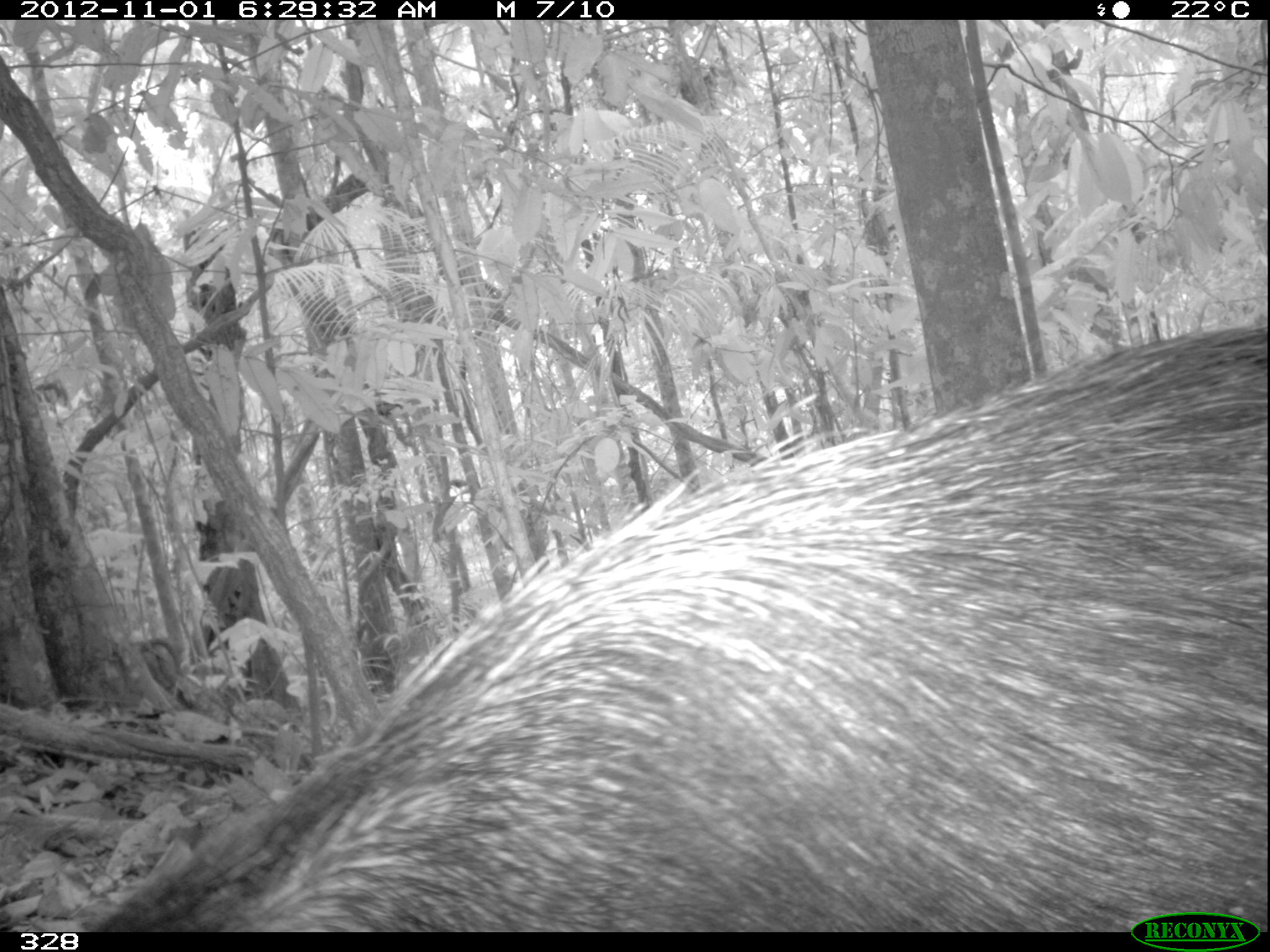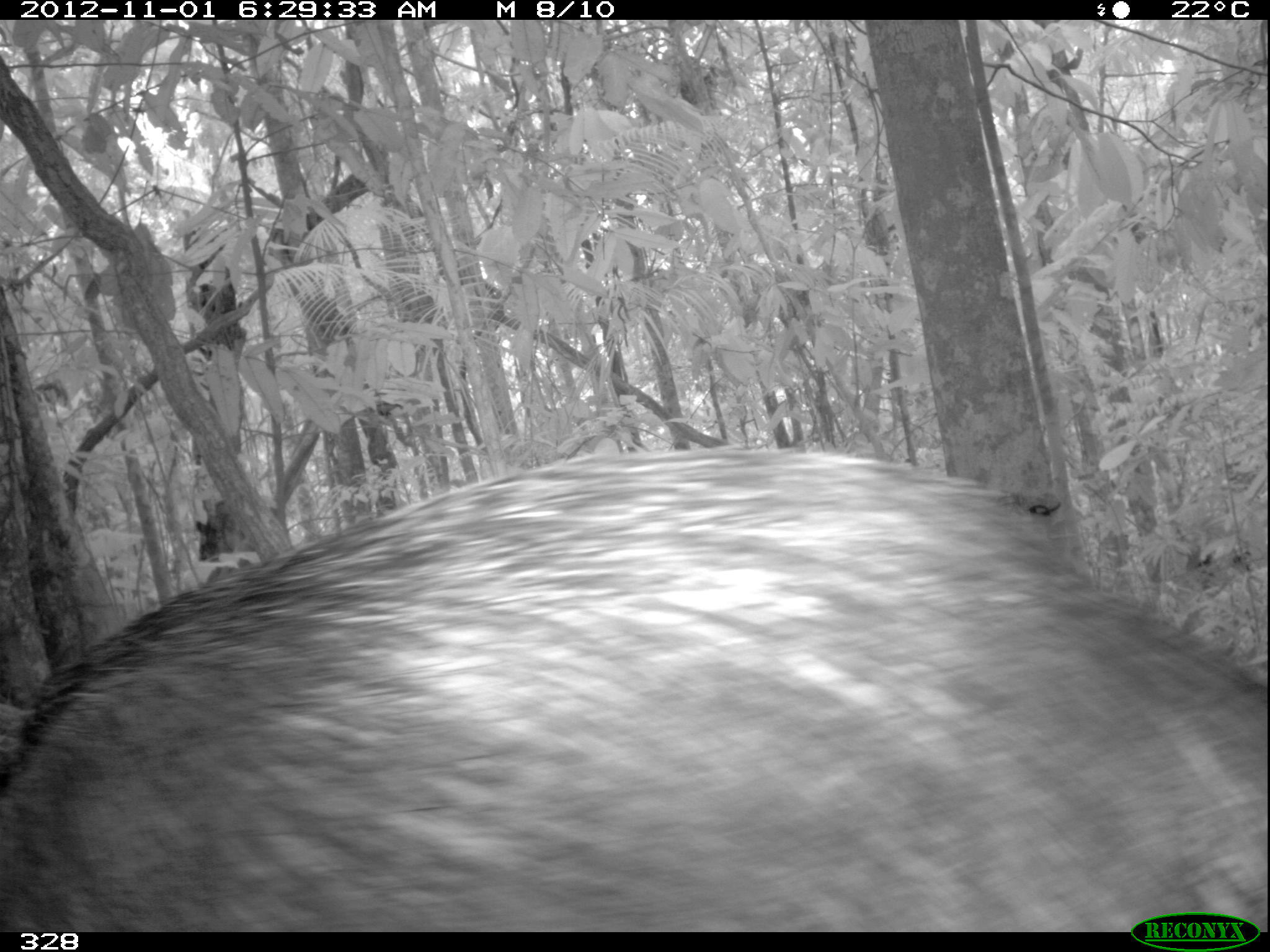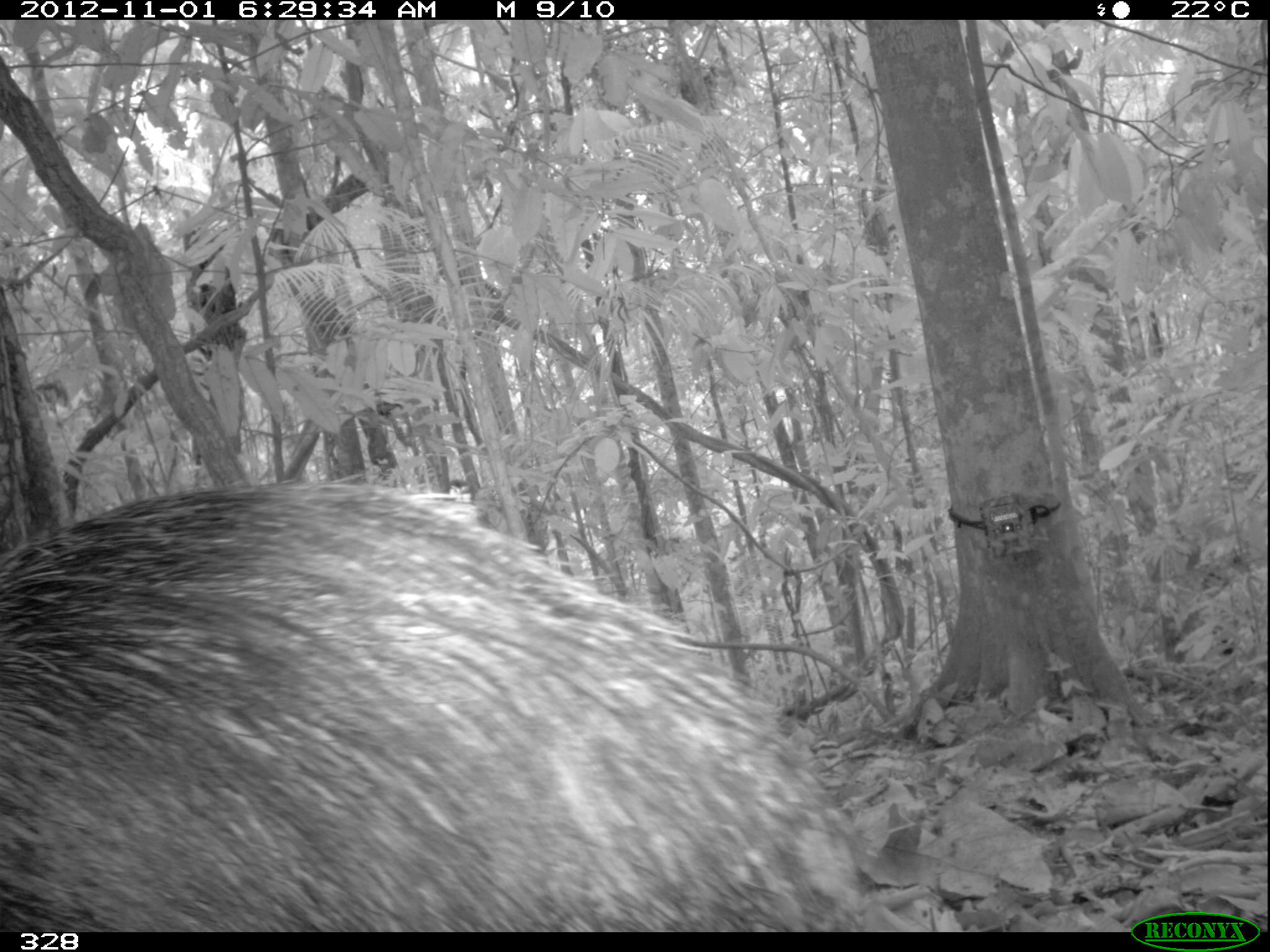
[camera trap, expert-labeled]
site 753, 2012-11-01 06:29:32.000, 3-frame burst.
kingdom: Animalia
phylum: Chordata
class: Mammalia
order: Artiodactyla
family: Tayassuidae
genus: Tayassu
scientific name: Tayassu pecari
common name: white-lipped peccary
Tayassu pecari (white-lipped peccary).